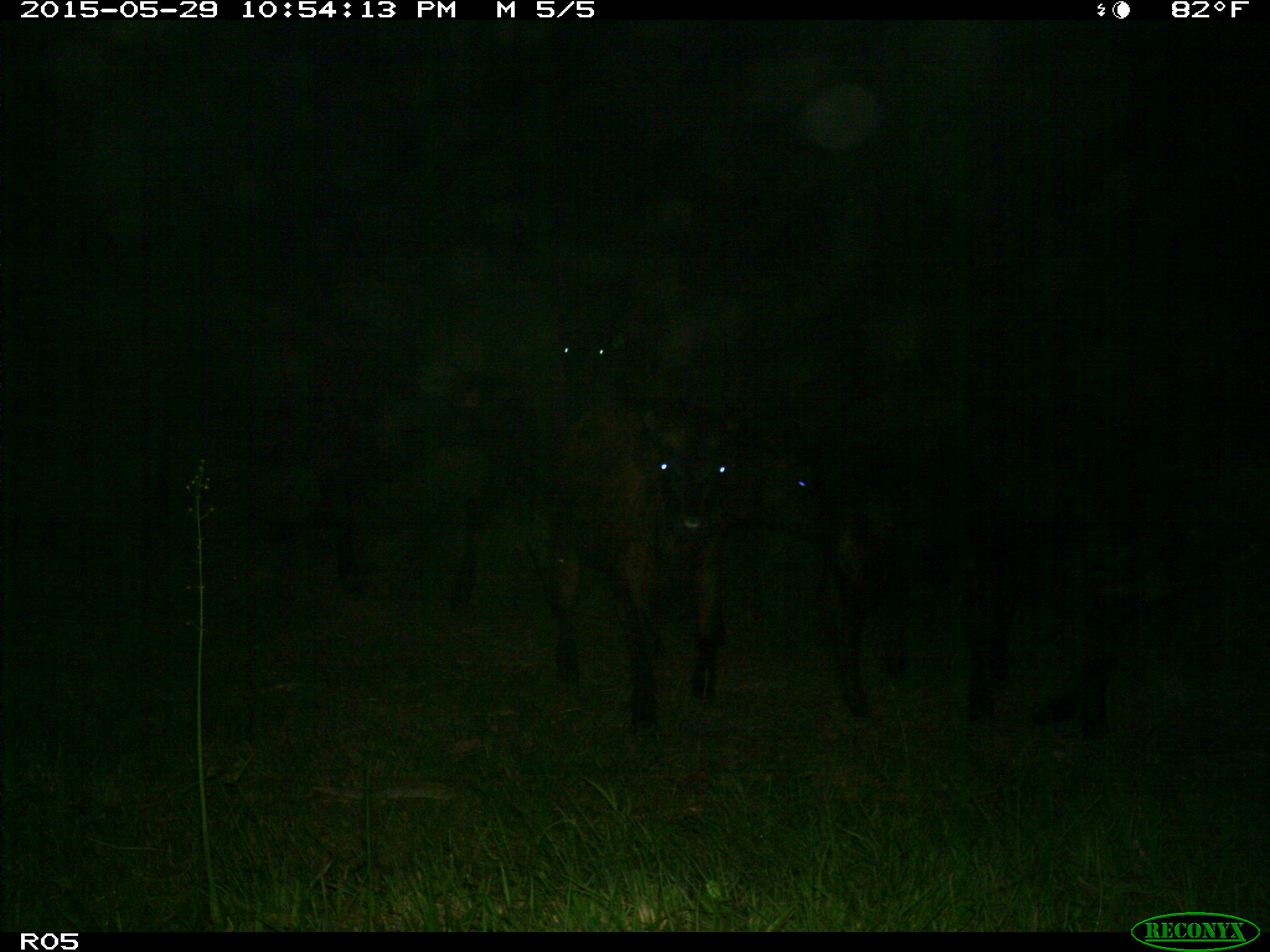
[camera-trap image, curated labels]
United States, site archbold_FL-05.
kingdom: Animalia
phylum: Chordata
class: Mammalia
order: Artiodactyla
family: Bovidae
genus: Bos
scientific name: Bos taurus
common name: domestic cow